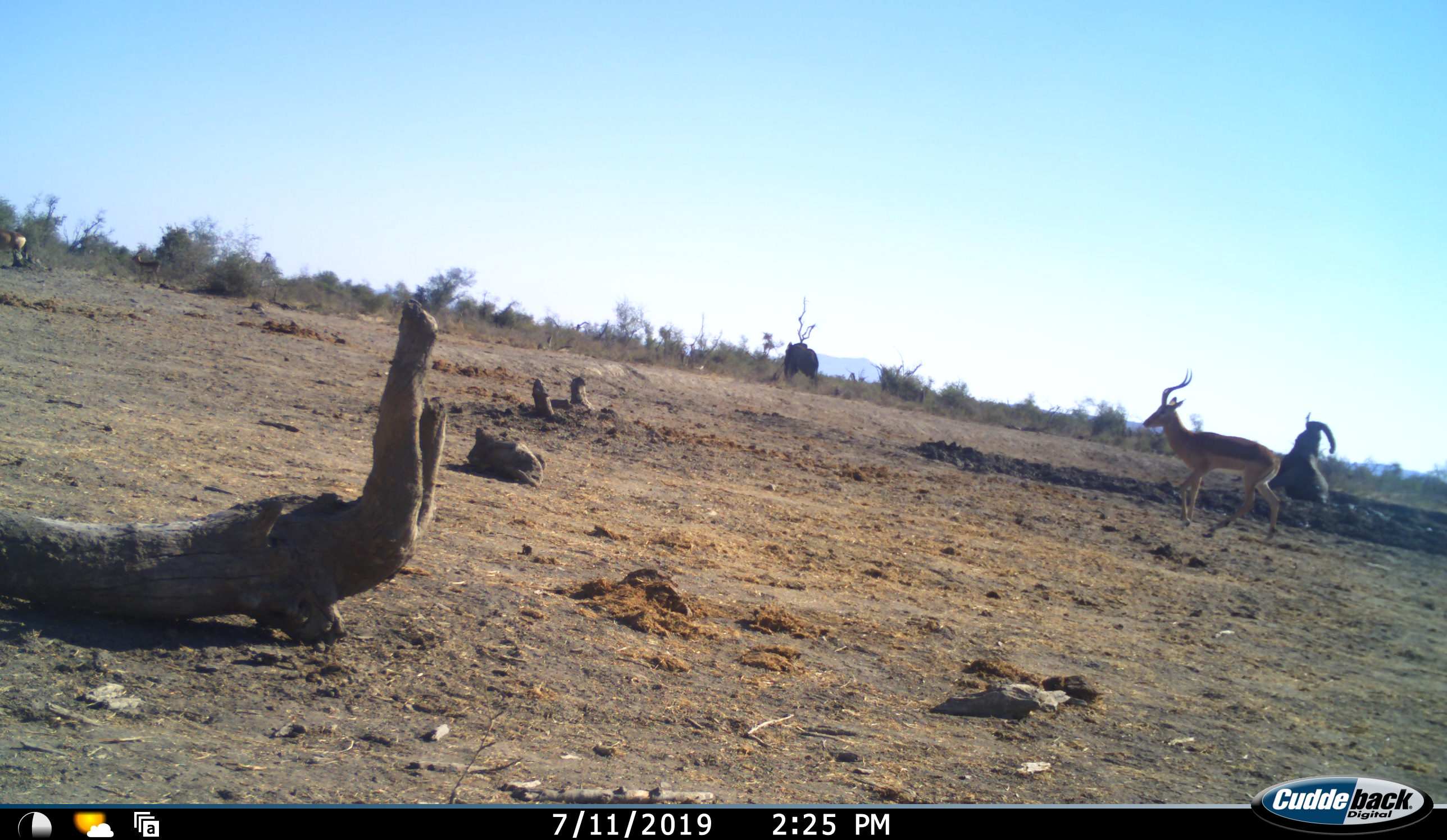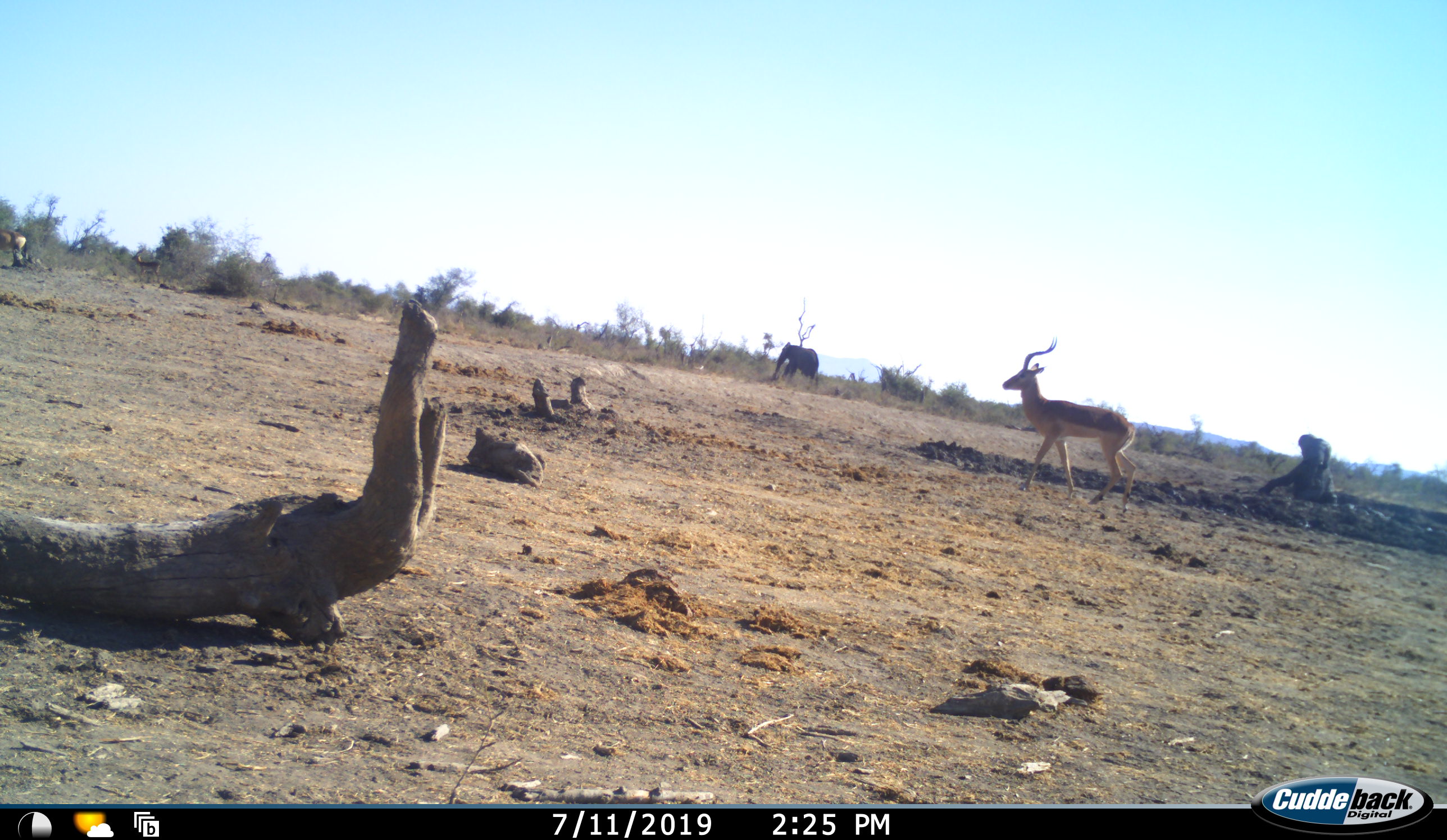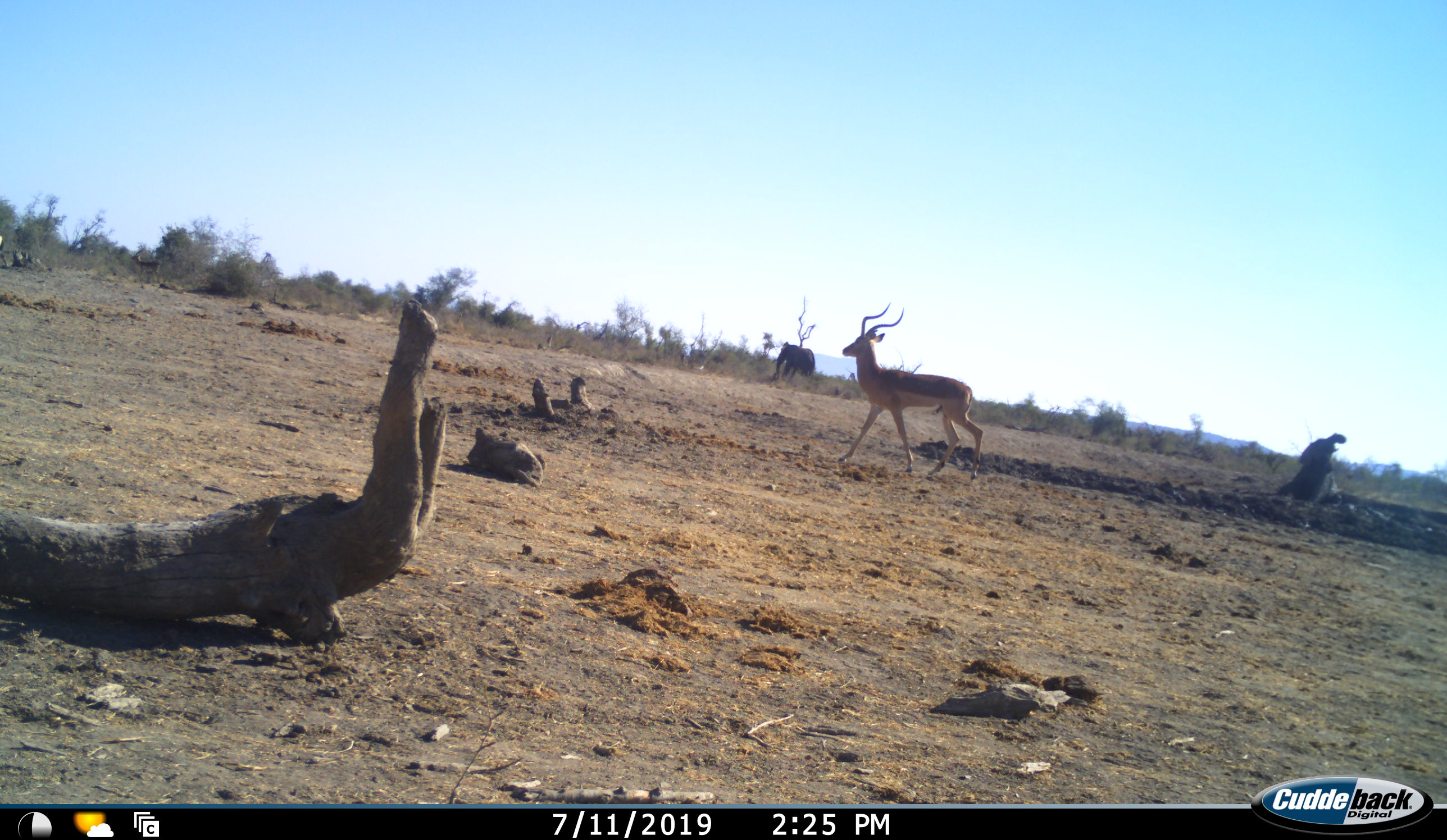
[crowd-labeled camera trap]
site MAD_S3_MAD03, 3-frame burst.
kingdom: Animalia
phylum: Chordata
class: Mammalia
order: Proboscidea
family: Elephantidae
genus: Loxodonta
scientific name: Loxodonta africana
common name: african bush elephant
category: elephant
Elephant (african bush elephant) (Loxodonta africana), count 2. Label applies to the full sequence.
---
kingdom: Animalia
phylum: Chordata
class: Mammalia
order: Artiodactyla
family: Bovidae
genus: Aepyceros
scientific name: Aepyceros melampus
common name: impala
Impala (Aepyceros melampus), count 1. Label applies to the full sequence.